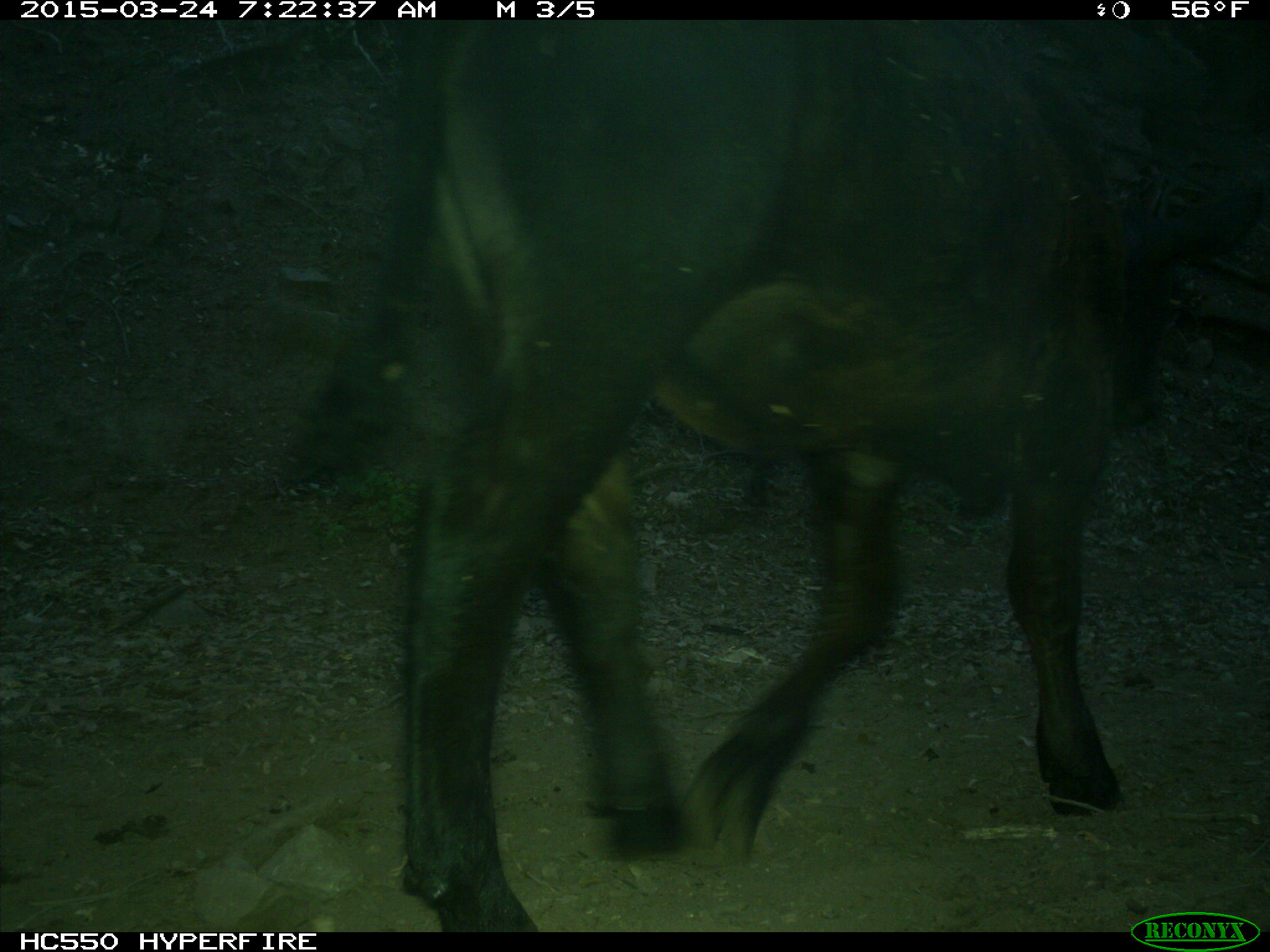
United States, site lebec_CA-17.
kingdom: Animalia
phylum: Chordata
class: Mammalia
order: Artiodactyla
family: Bovidae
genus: Bos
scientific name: Bos taurus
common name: domestic cow